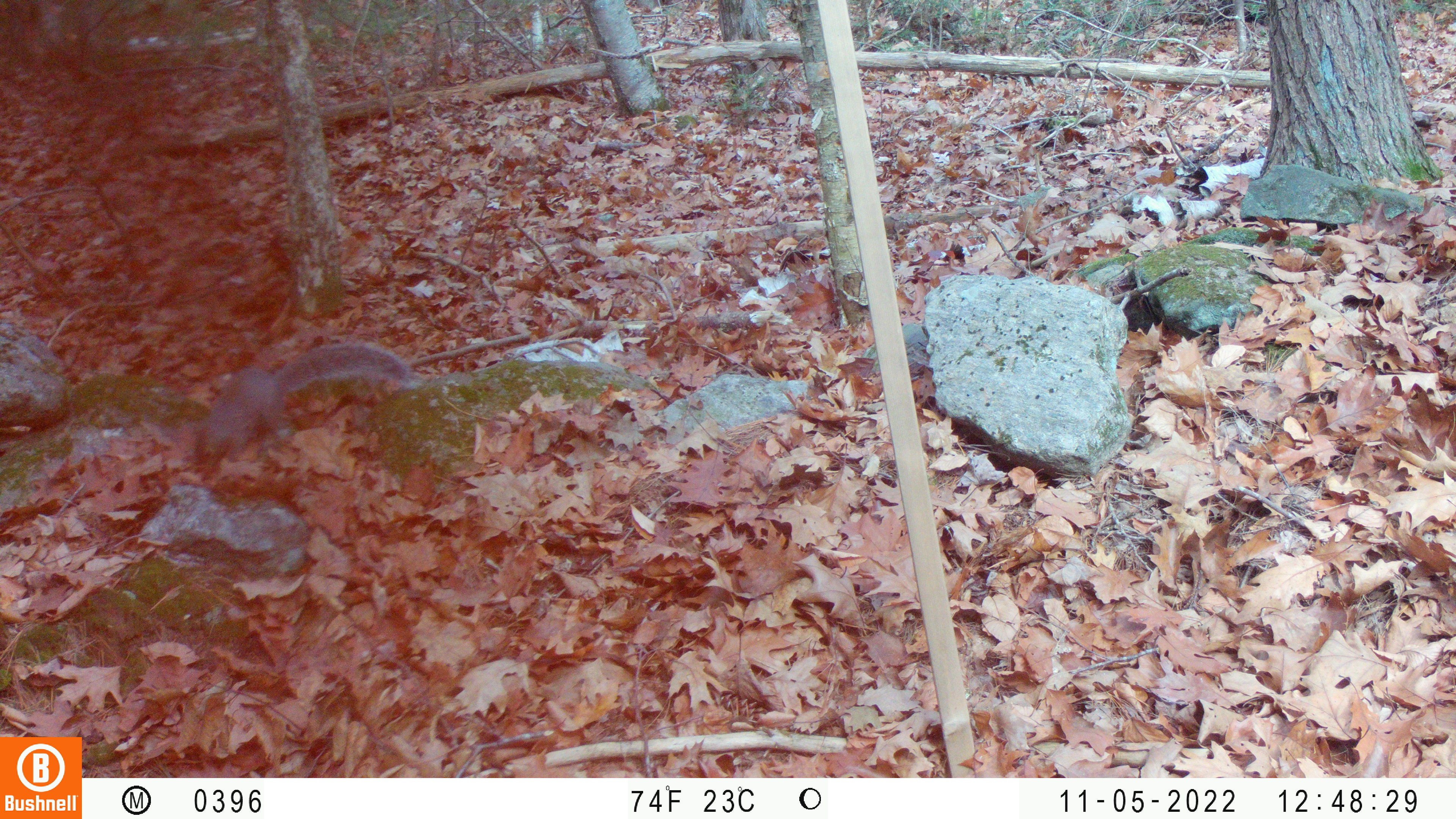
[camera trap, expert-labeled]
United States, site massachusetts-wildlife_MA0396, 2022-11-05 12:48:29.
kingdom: Animalia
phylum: Chordata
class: Mammalia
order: Rodentia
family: Sciuridae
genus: Sciurus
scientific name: Sciurus carolinensis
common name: gray squirrel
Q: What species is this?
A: Gray squirrel (Sciurus carolinensis).